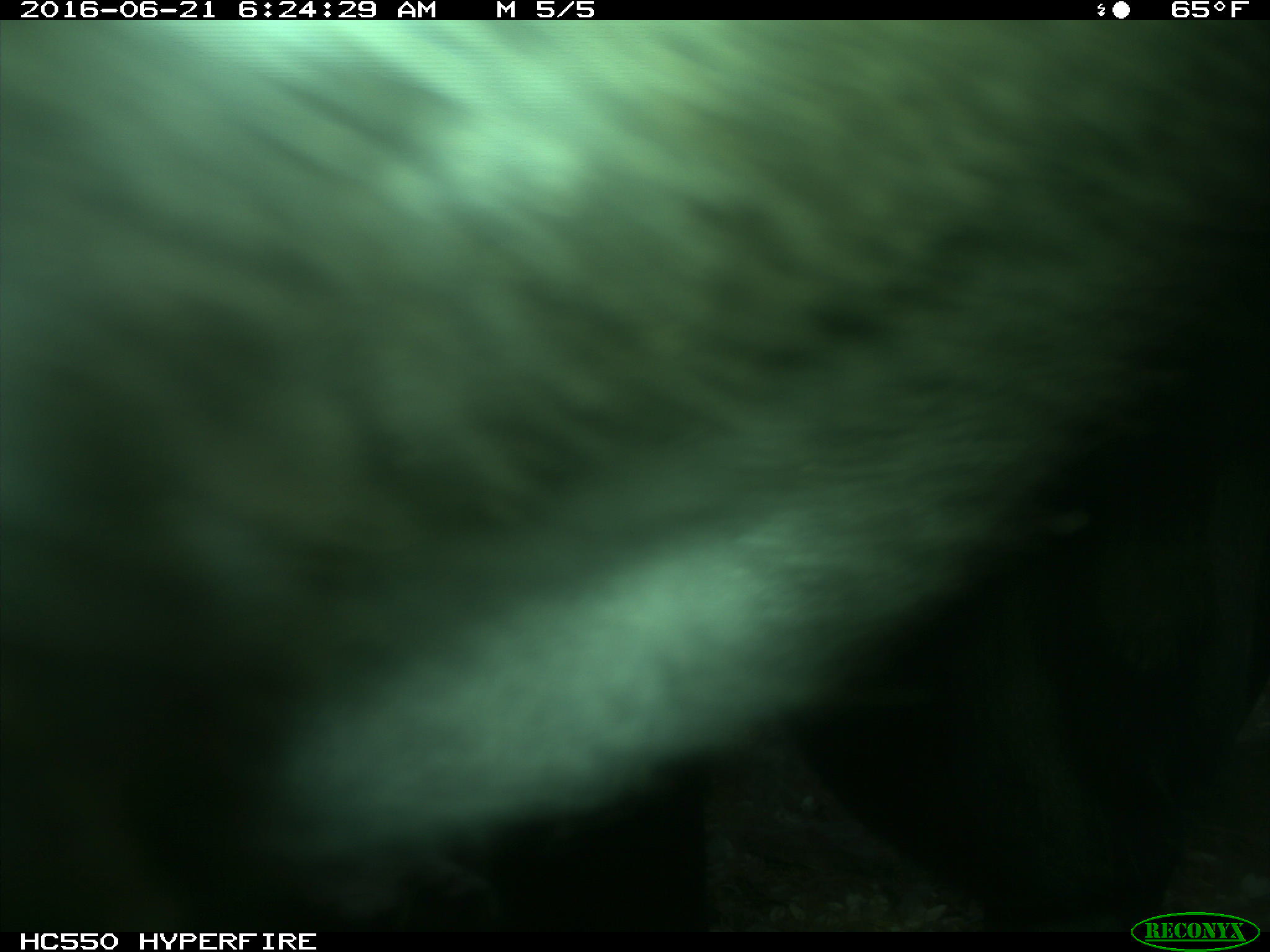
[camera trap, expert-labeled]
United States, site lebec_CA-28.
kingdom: Animalia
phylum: Chordata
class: Mammalia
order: Artiodactyla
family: Bovidae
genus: Bos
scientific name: Bos taurus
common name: domestic cow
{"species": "Bos taurus (domestic cow)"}